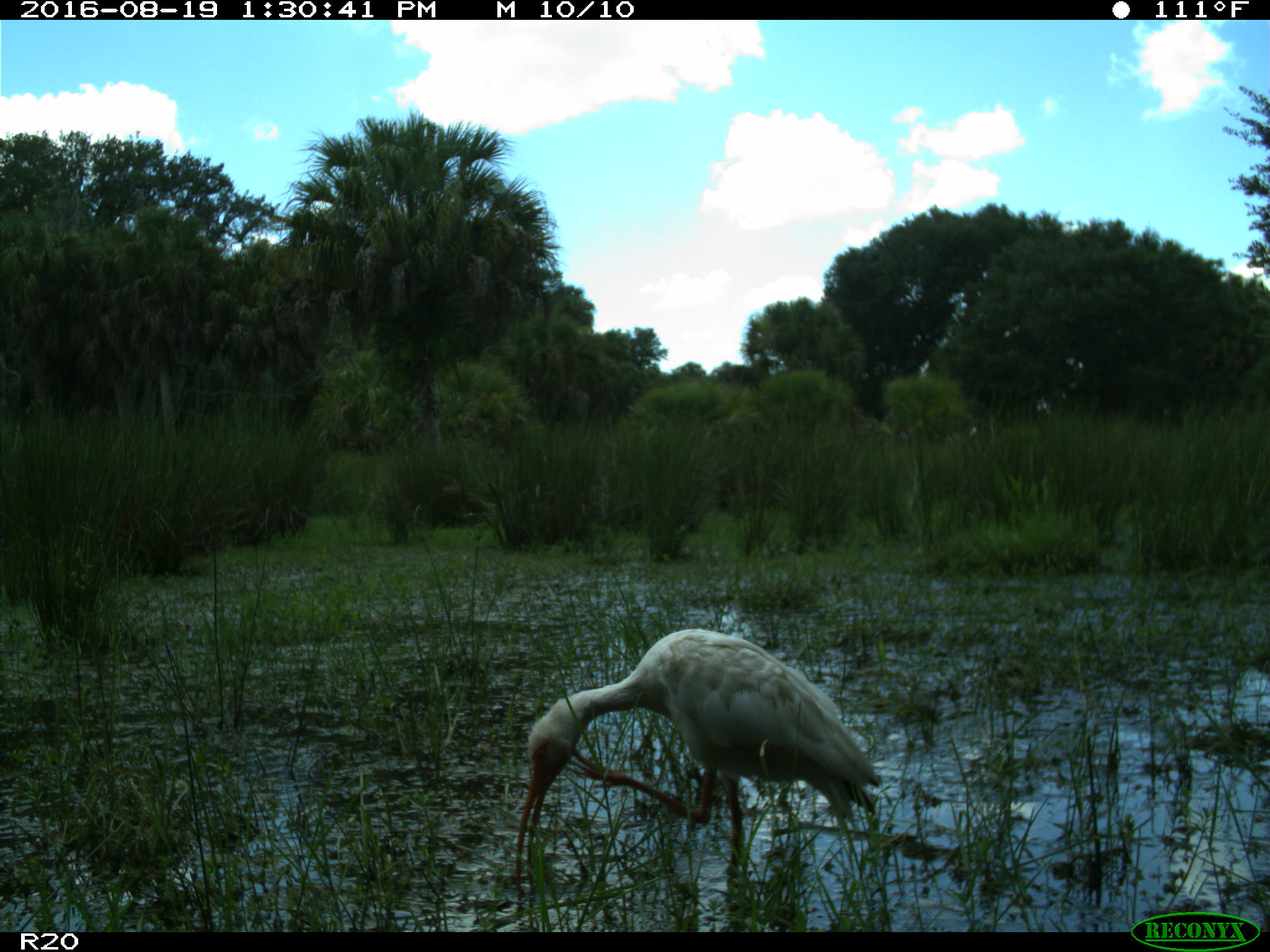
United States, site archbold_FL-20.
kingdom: Animalia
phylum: Chordata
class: Aves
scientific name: Aves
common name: birds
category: unidentified bird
Unidentified bird (birds) (Aves).